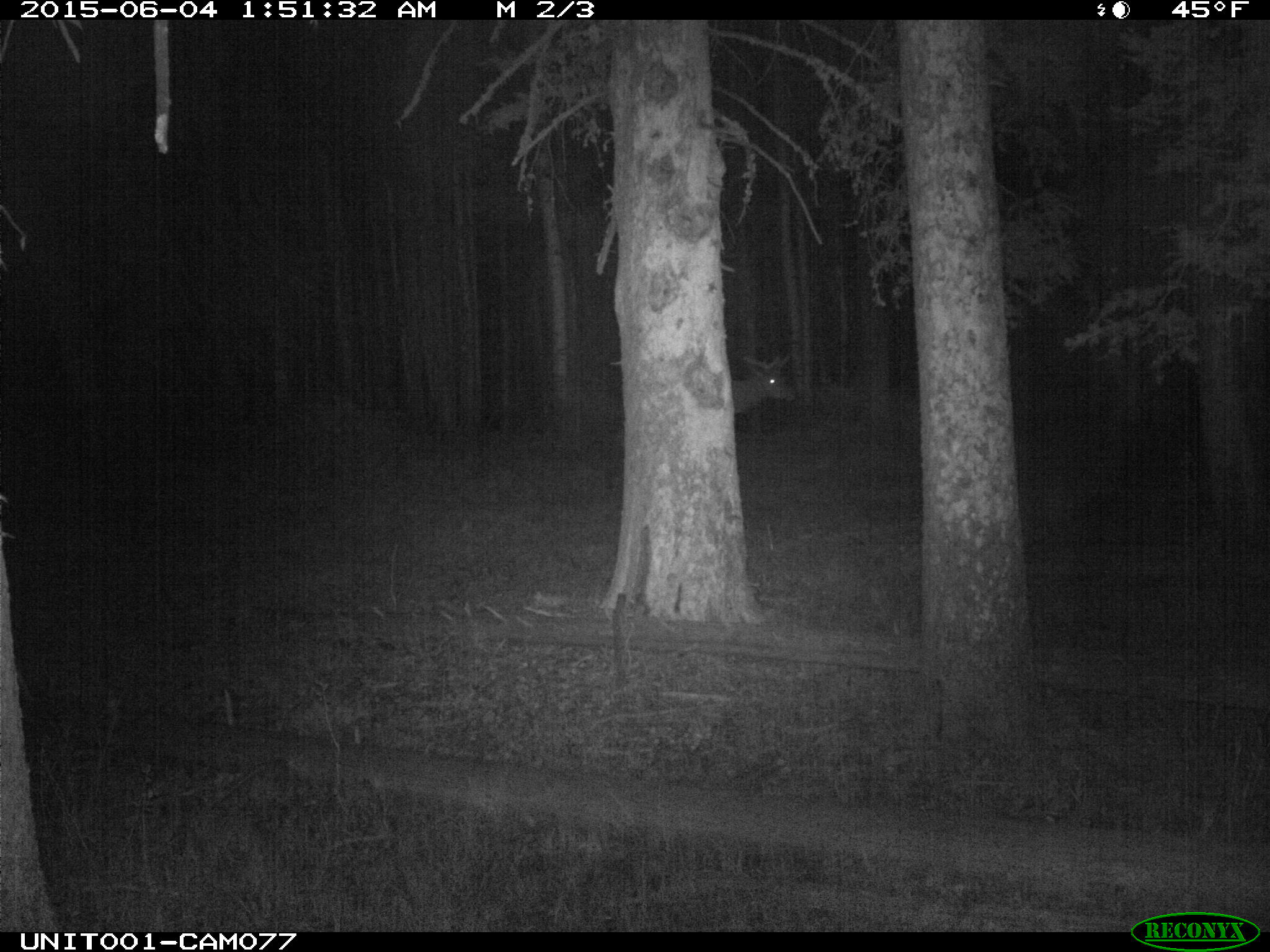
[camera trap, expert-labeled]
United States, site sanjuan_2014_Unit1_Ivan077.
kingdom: Animalia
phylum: Chordata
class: Mammalia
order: Artiodactyla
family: Cervidae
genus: Cervus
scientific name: Cervus elaphus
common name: red deer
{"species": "Cervus elaphus (red deer)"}